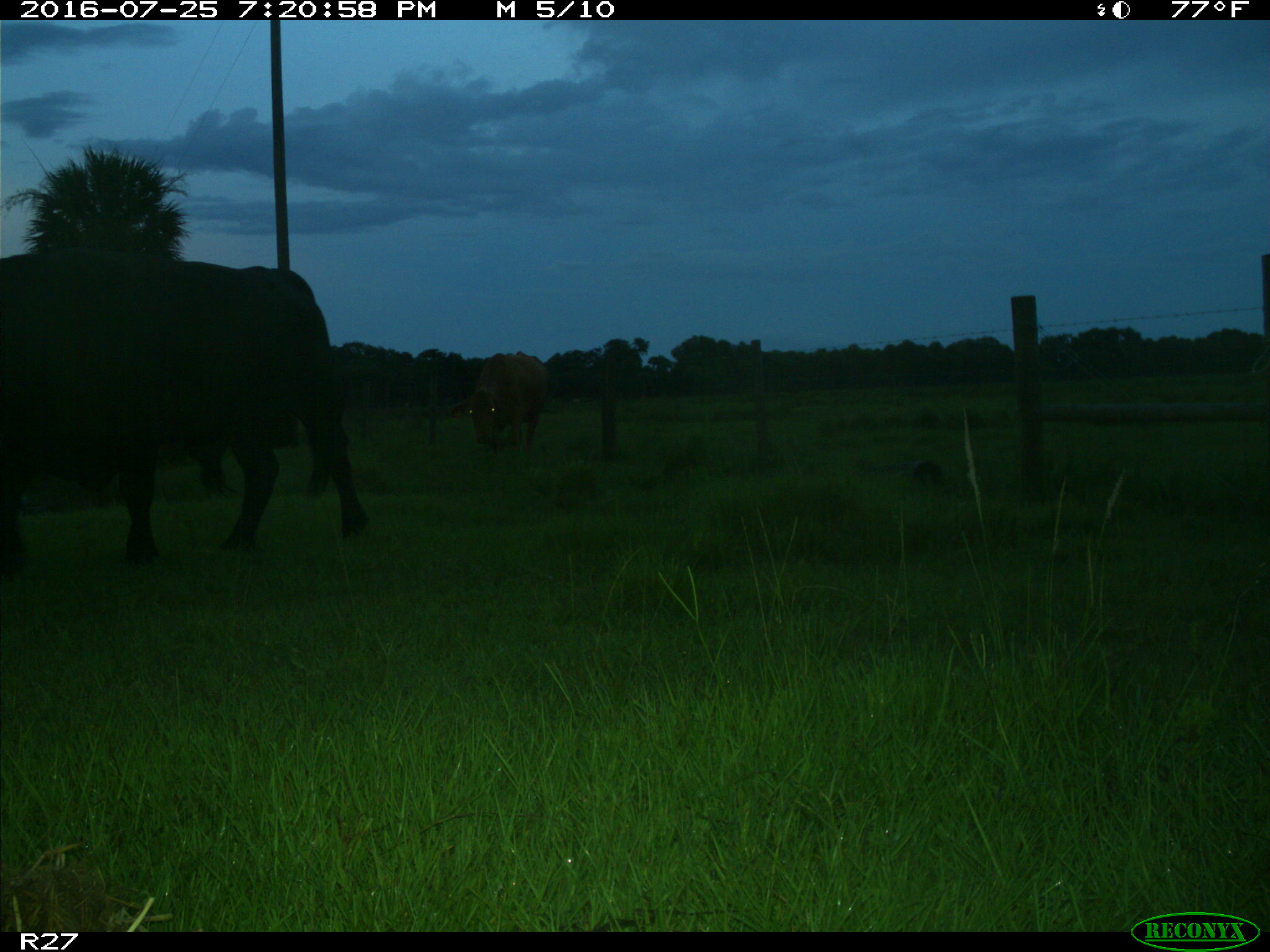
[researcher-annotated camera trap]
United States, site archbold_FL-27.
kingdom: Animalia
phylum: Chordata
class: Mammalia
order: Artiodactyla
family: Bovidae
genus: Bos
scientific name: Bos taurus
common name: domestic cow